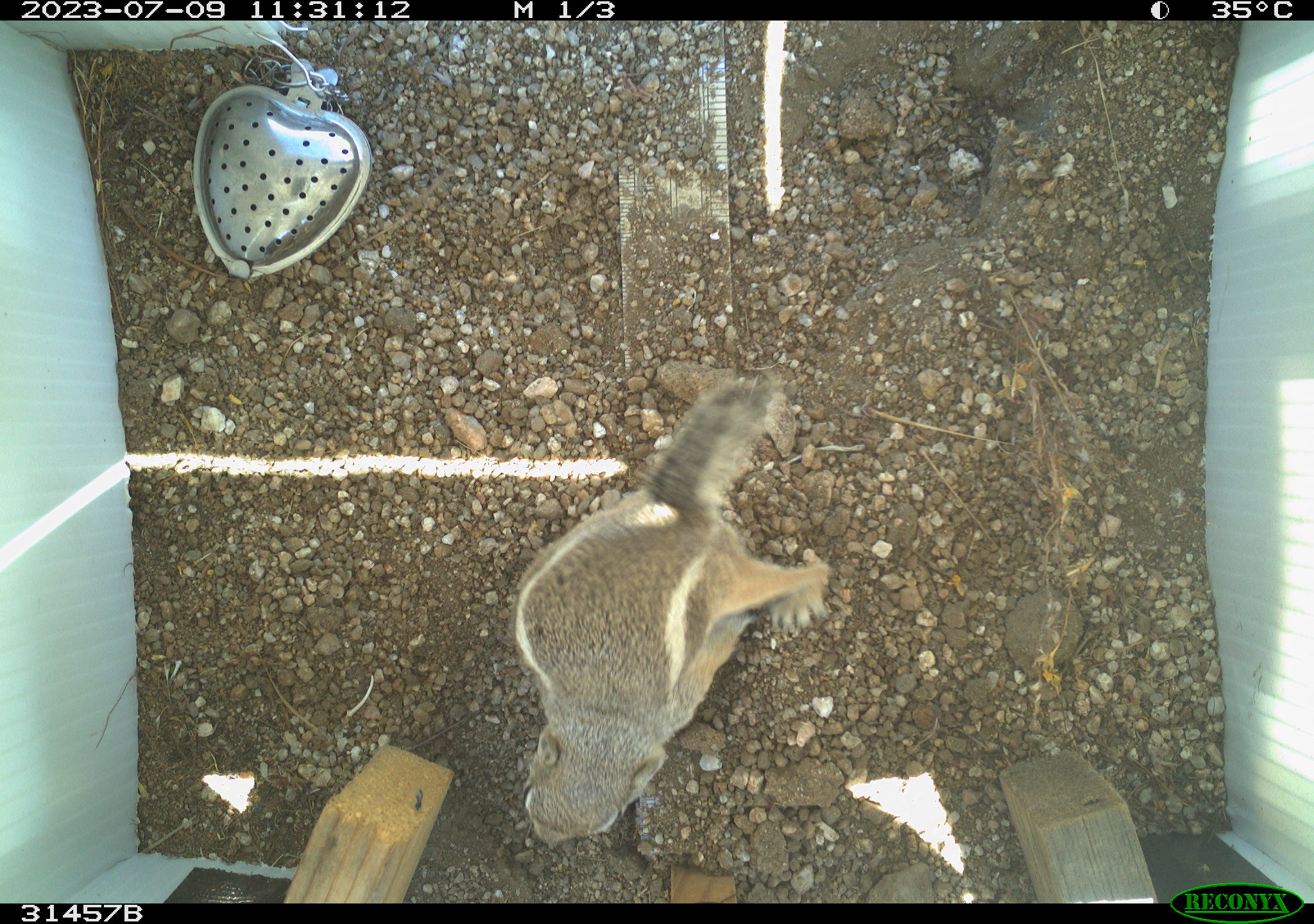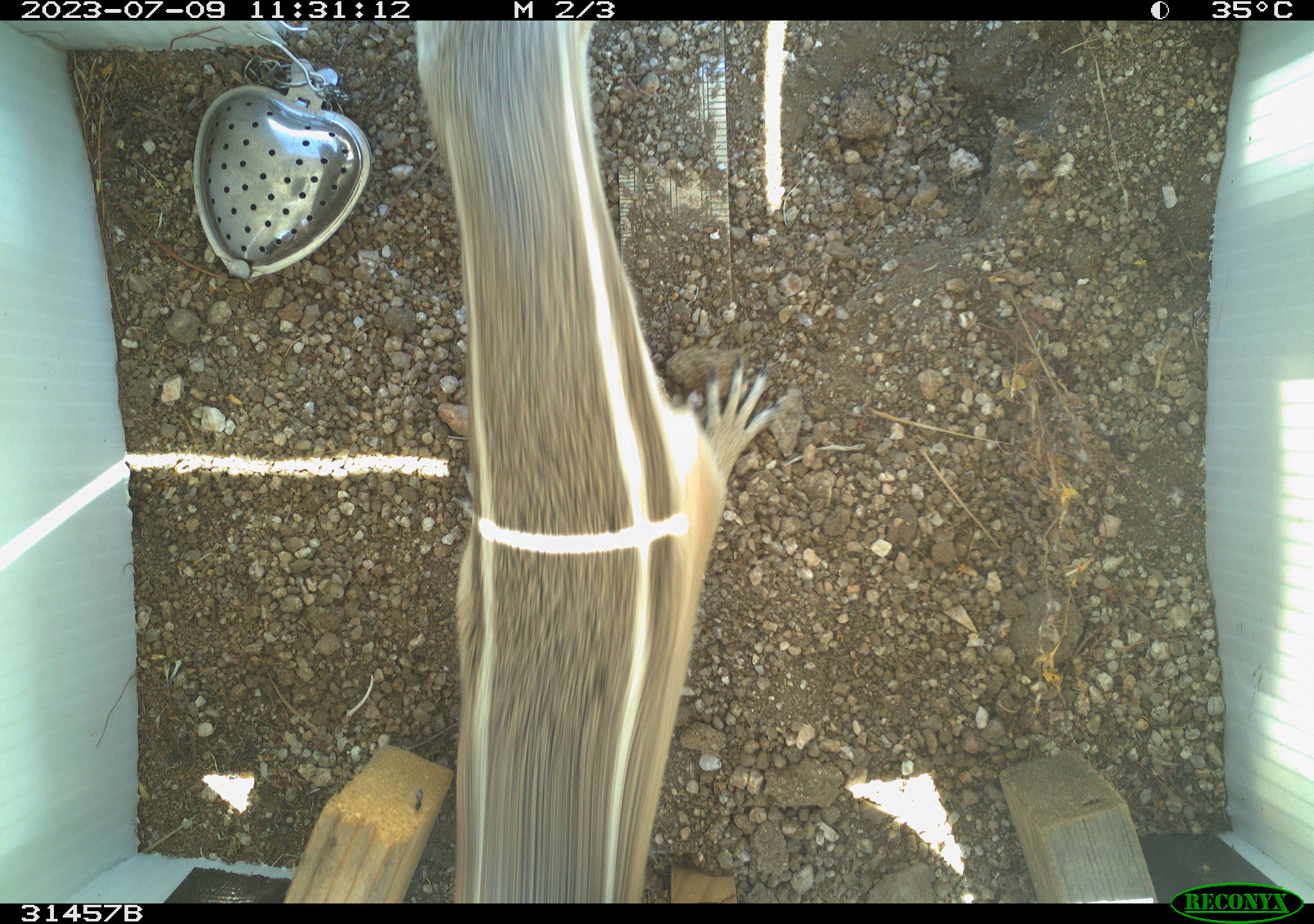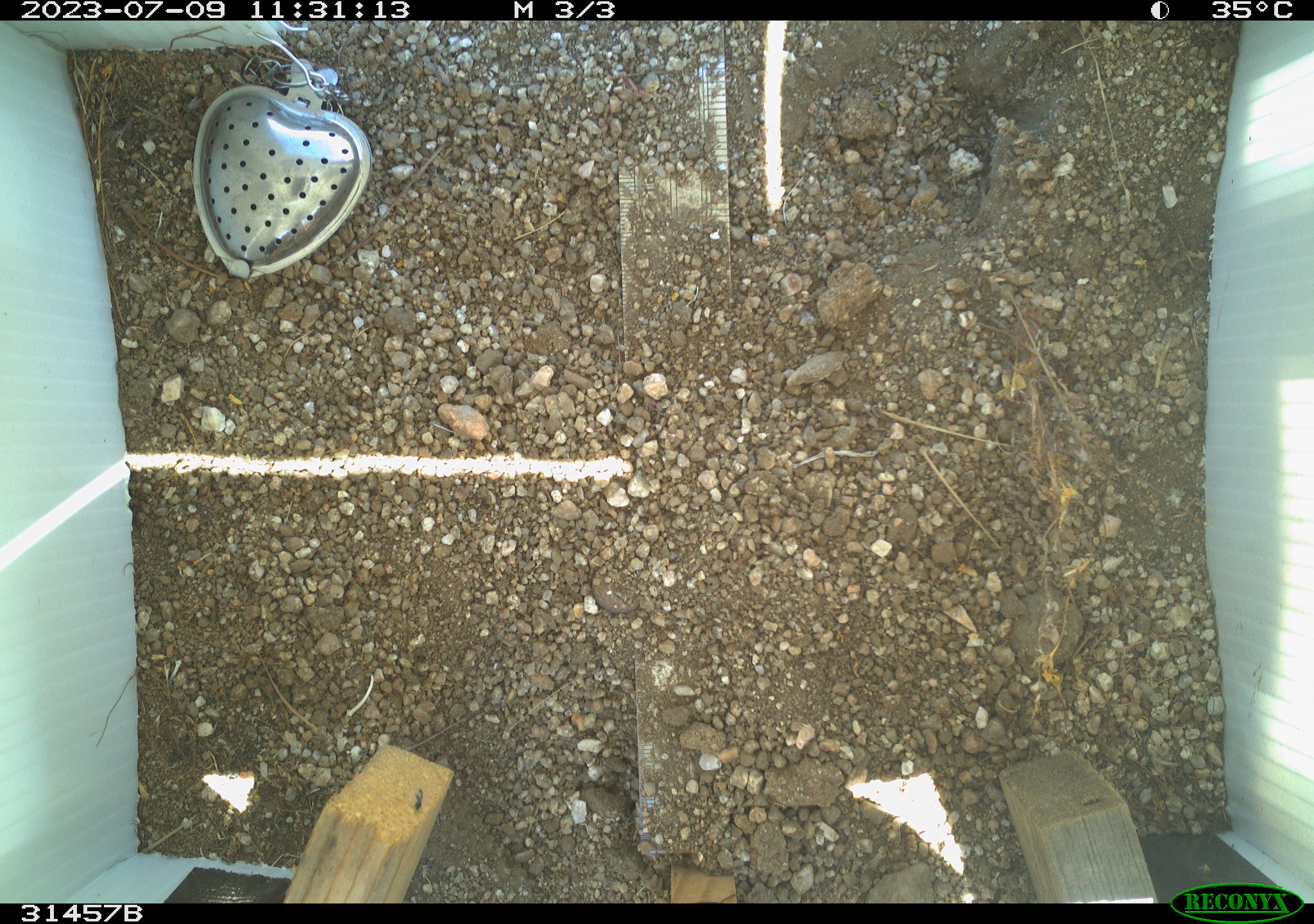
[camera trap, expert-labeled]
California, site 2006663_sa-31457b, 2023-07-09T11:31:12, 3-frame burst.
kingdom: Animalia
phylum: Chordata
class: Mammalia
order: Rodentia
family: Sciuridae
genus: Ammospermophilus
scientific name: Ammospermophilus leucurus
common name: white-tailed antelope squirrel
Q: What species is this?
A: White-tailed antelope squirrel (Ammospermophilus leucurus).